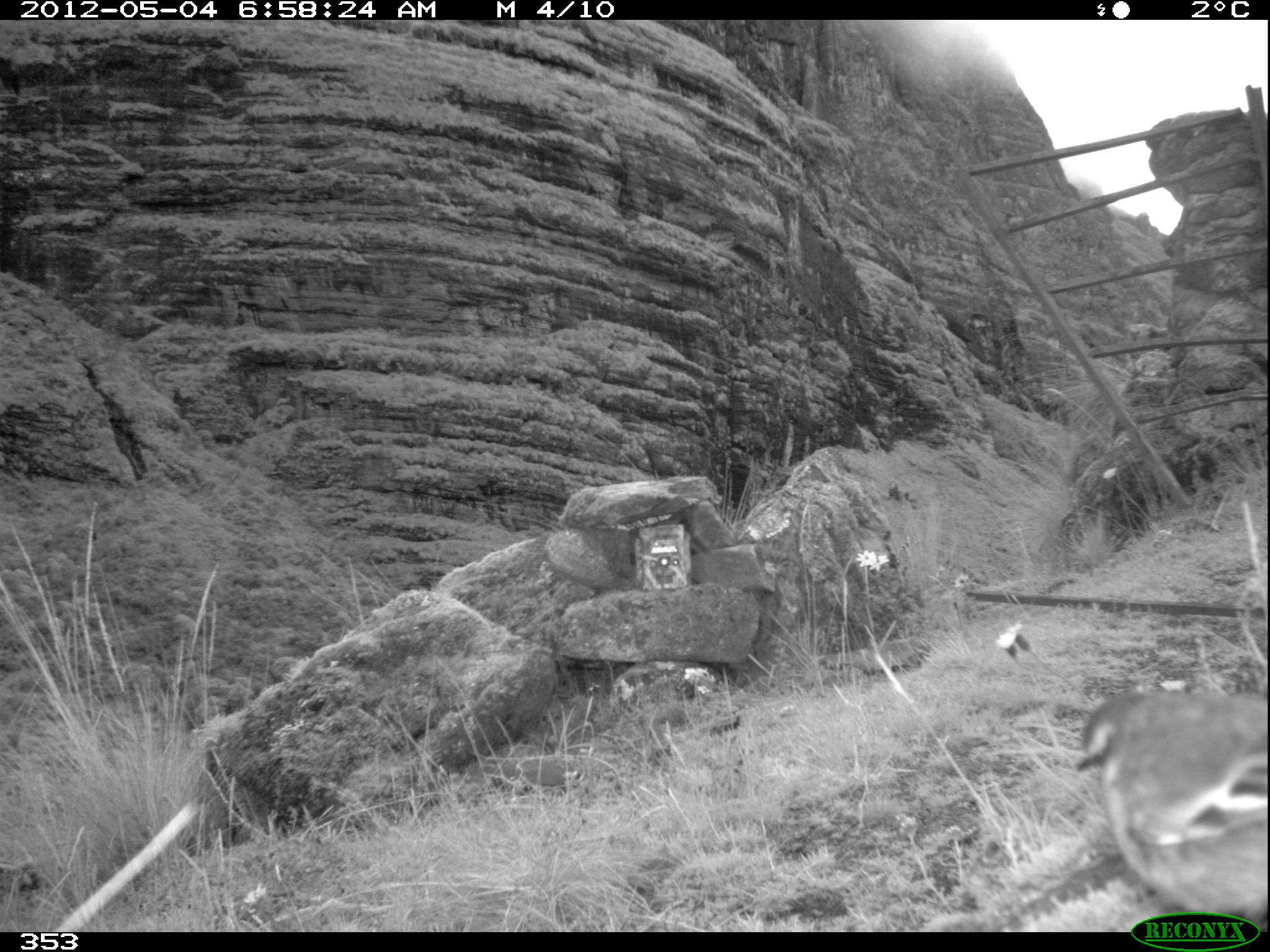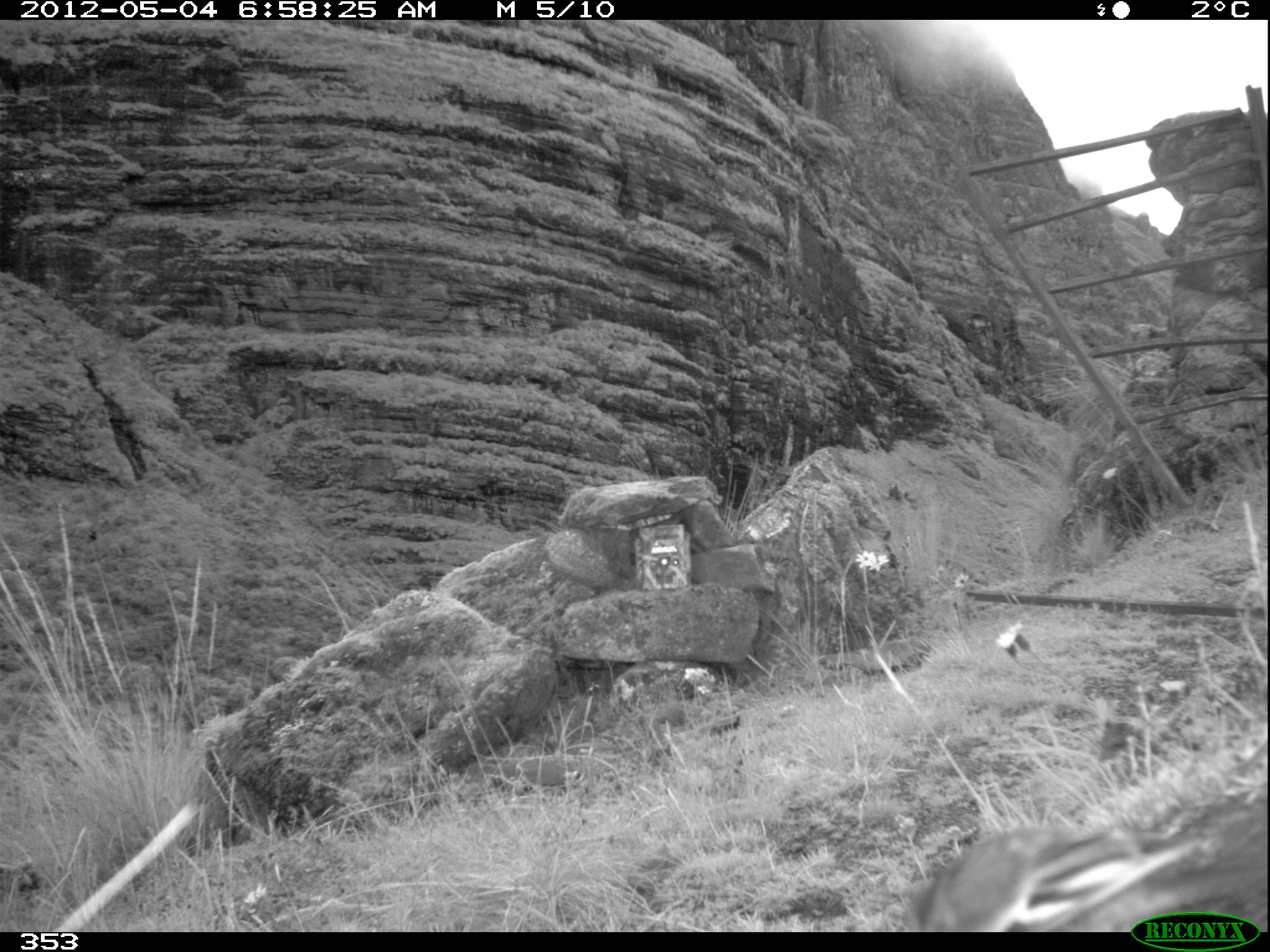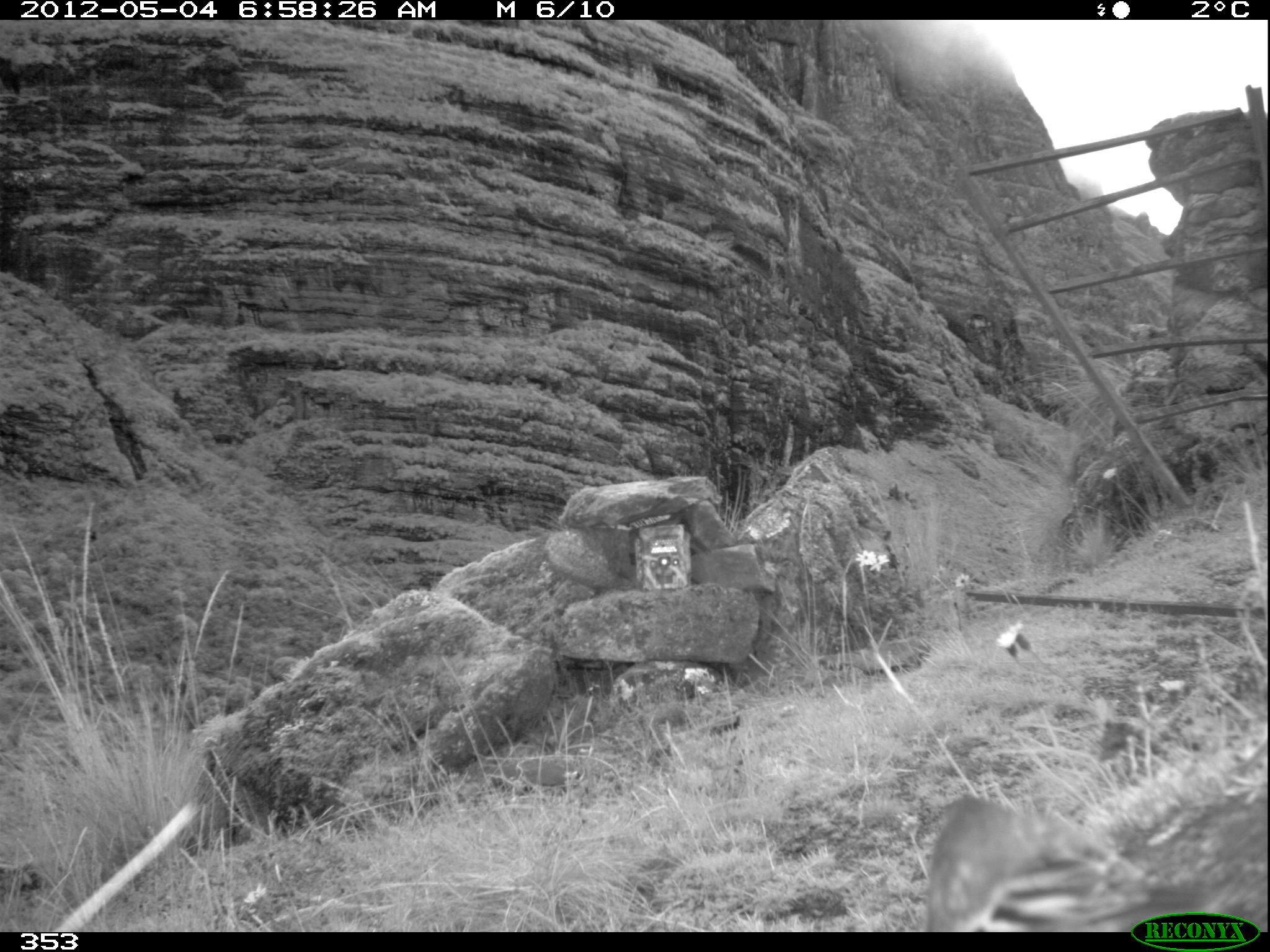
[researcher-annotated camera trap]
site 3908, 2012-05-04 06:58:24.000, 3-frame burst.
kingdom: Animalia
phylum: Chordata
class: Aves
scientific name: Aves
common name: bird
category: unknown bird